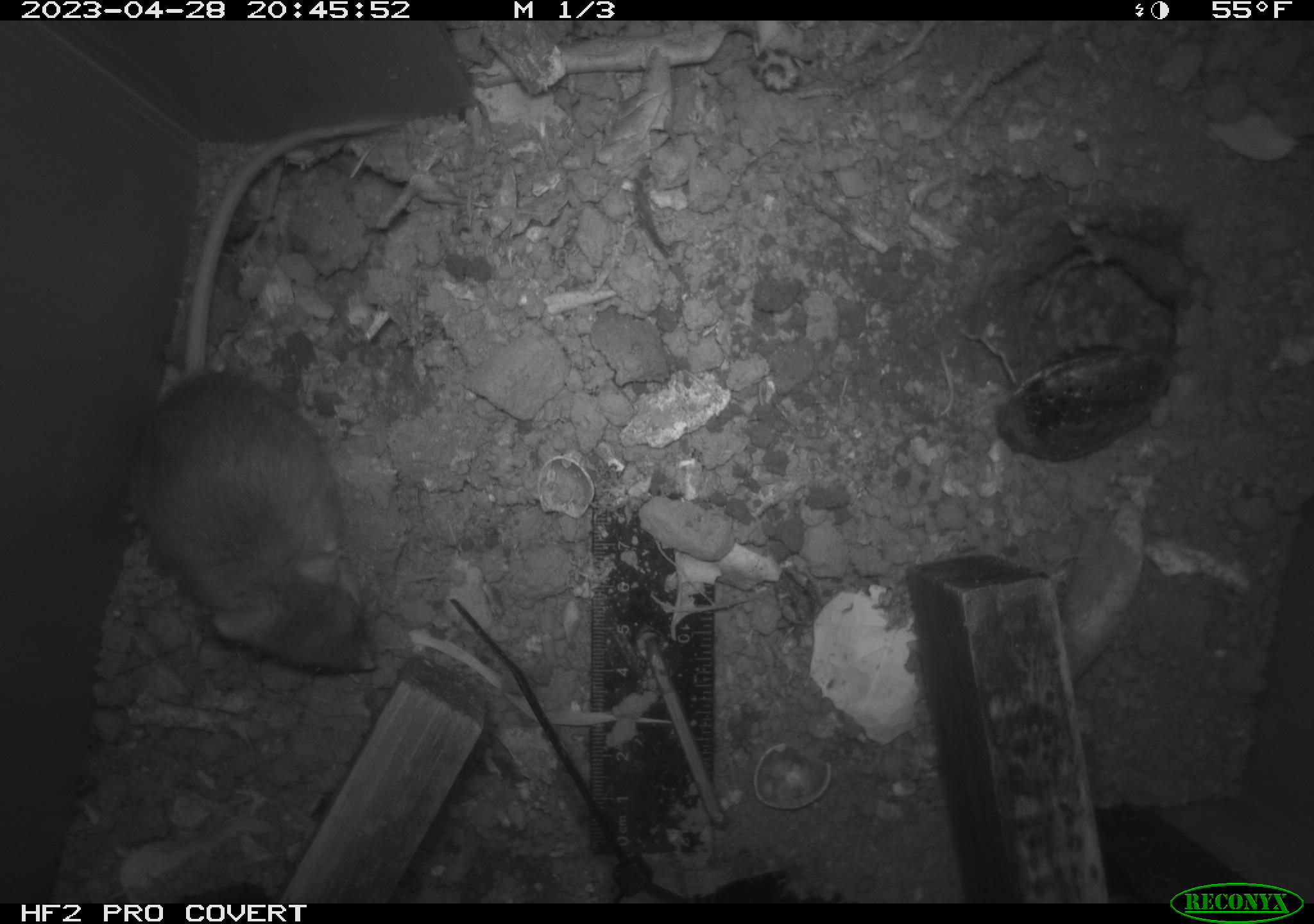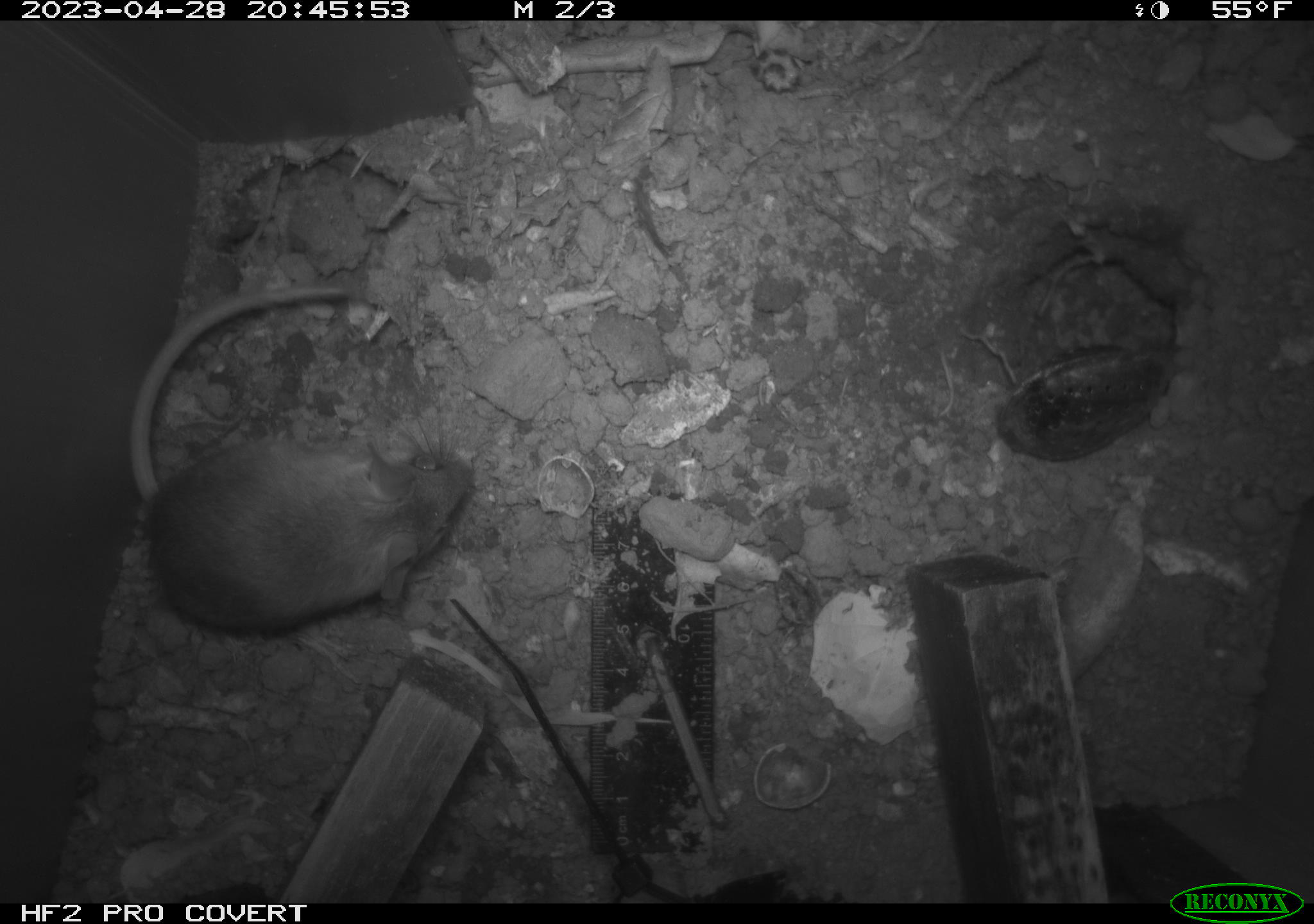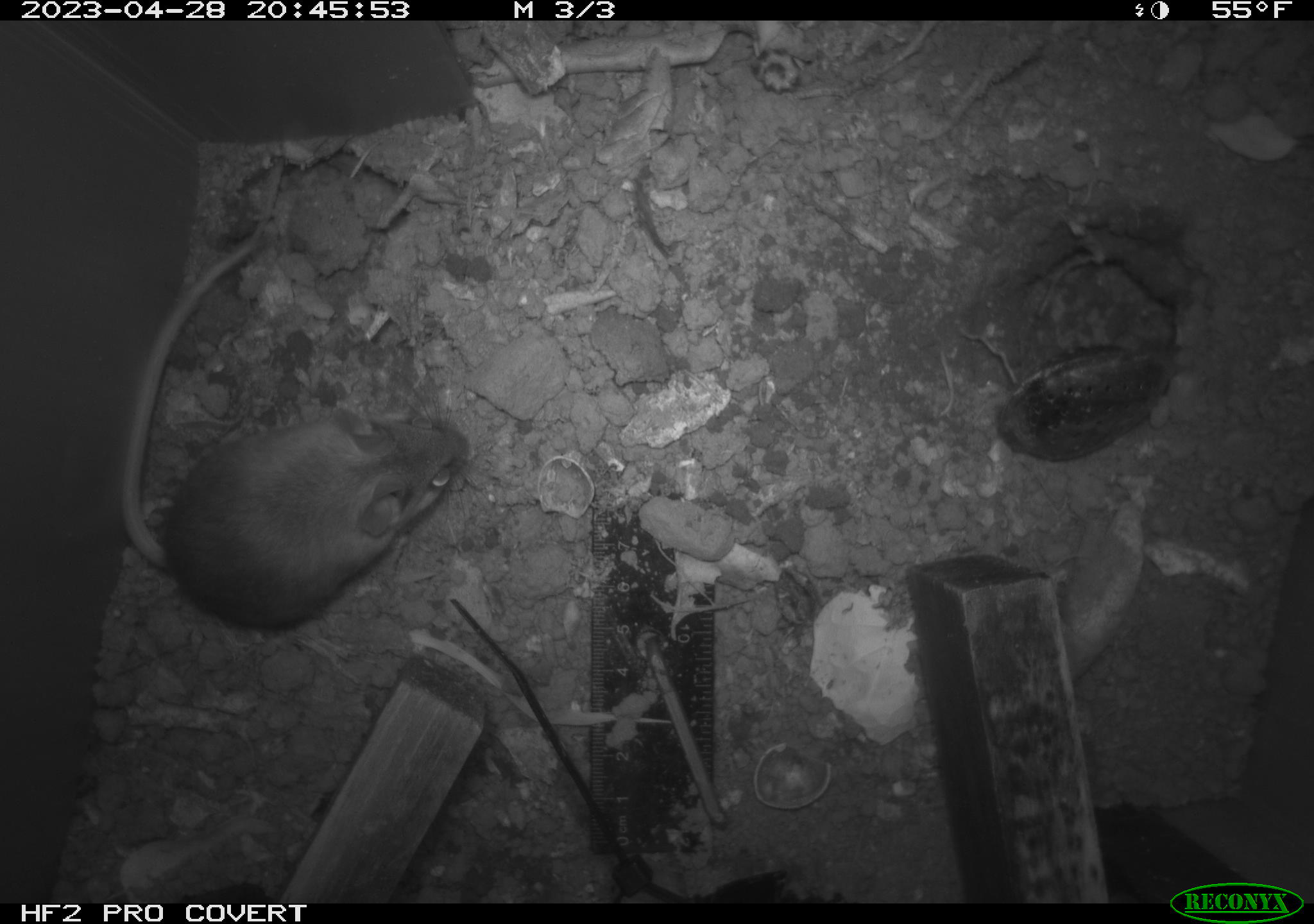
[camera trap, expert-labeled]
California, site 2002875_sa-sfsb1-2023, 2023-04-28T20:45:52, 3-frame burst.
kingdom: Animalia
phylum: Chordata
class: Mammalia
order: Rodentia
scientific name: Rodentia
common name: mouse species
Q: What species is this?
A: Mouse species (Rodentia).